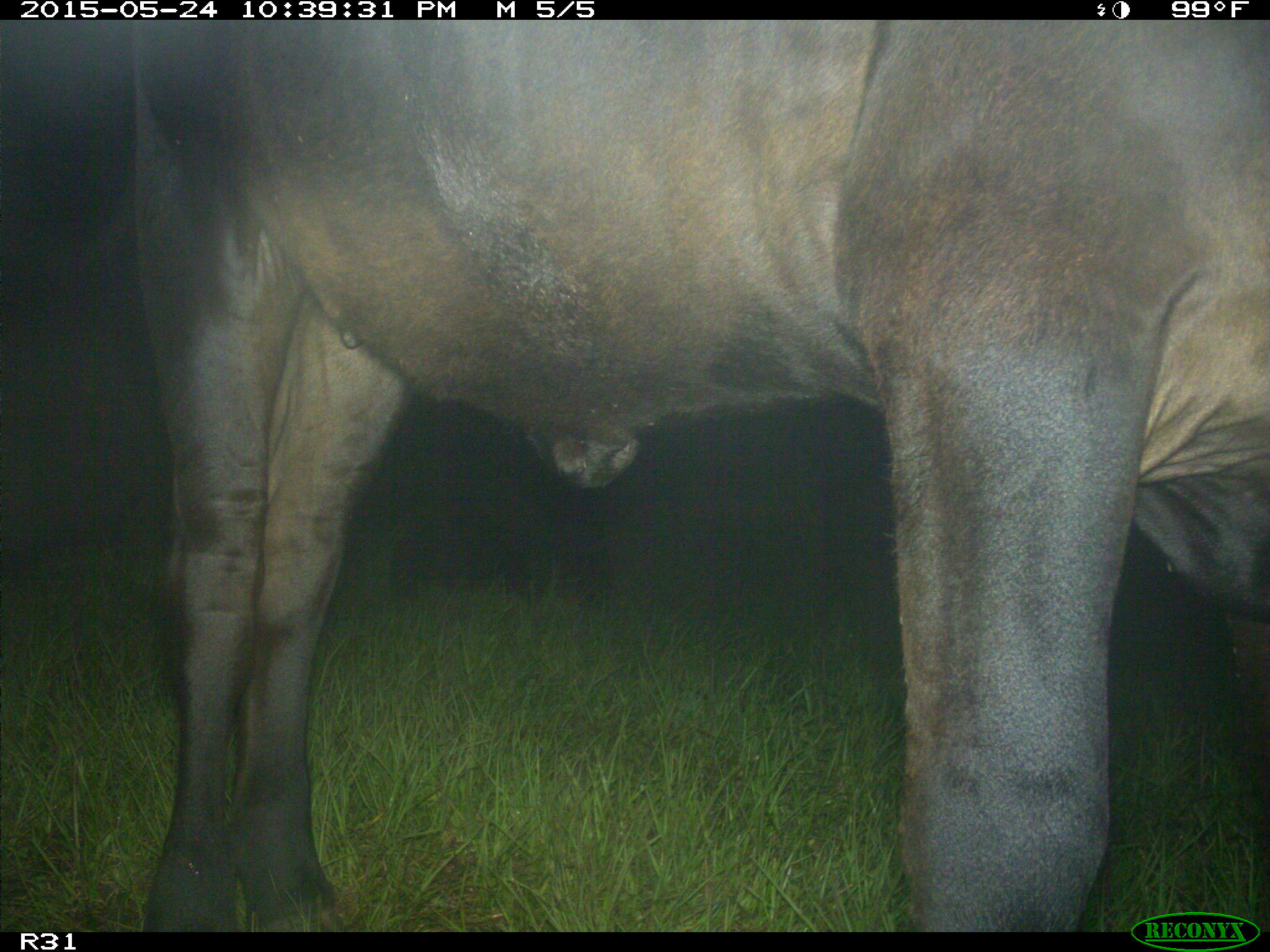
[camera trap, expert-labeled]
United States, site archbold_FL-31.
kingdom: Animalia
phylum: Chordata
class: Mammalia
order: Artiodactyla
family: Bovidae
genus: Bos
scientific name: Bos taurus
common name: domestic cow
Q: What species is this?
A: Bos taurus (domestic cow).